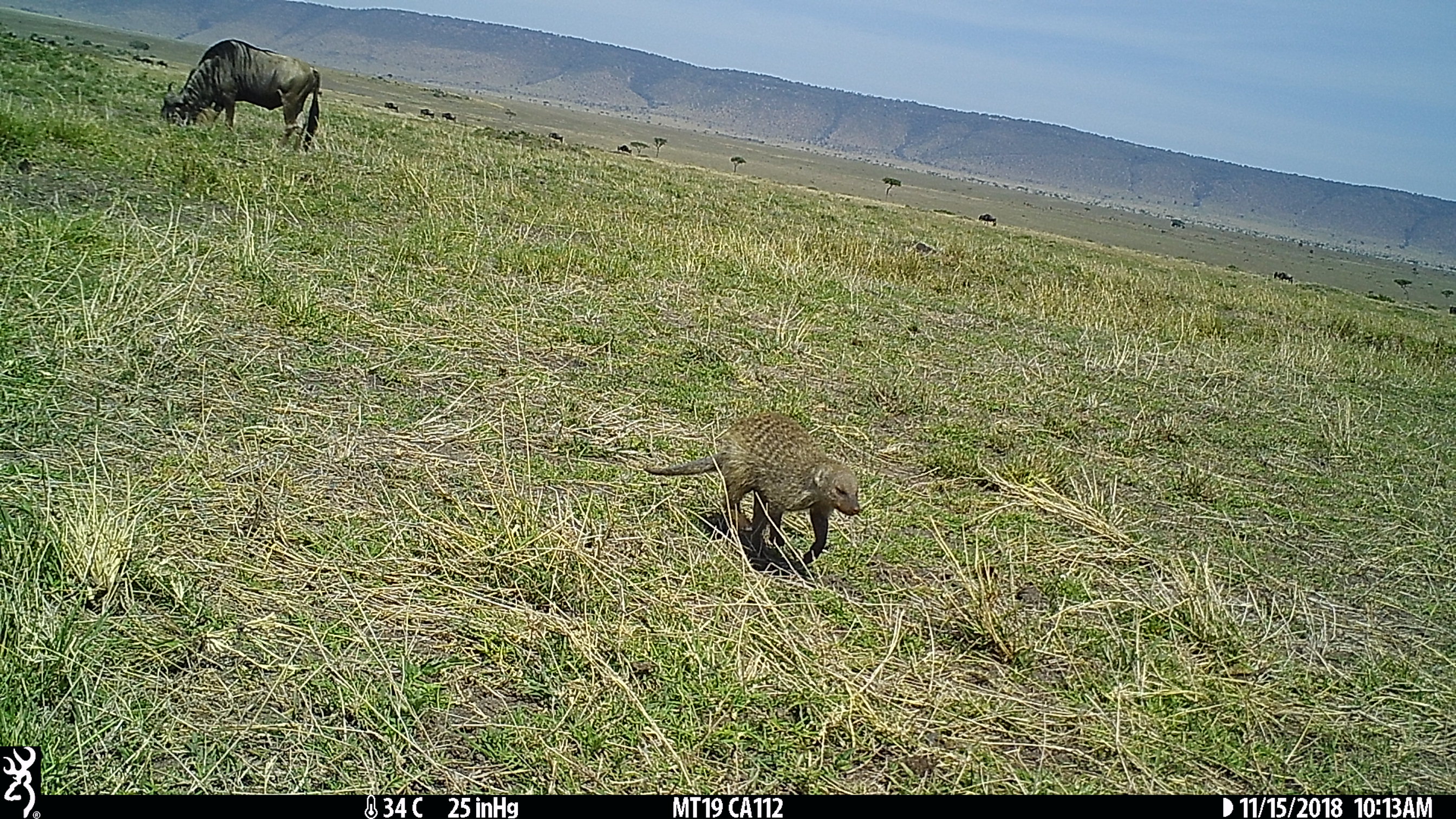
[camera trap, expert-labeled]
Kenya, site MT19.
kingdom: Animalia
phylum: Chordata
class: Mammalia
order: Artiodactyla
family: Bovidae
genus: Connochaetes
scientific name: Connochaetes taurinus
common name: blue wildebeest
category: wildebeest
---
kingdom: Animalia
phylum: Chordata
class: Mammalia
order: Carnivora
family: Herpestidae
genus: Mungos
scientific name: Mungos mungo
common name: banded mongoose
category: mongoose banded